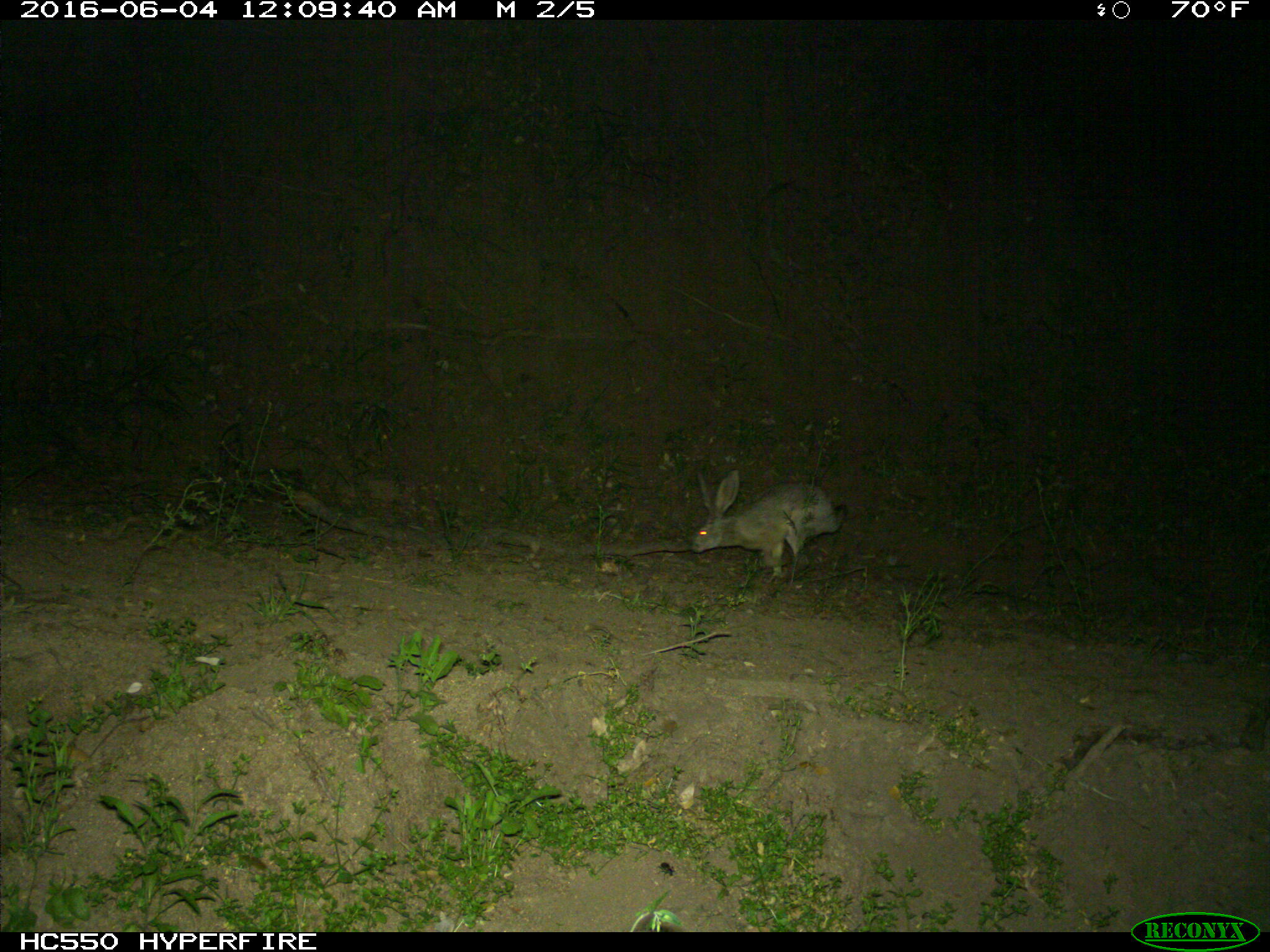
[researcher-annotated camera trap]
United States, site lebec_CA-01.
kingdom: Animalia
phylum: Chordata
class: Mammalia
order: Lagomorpha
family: Leporidae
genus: Lepus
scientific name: Lepus californicus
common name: black-tailed jackrabbit